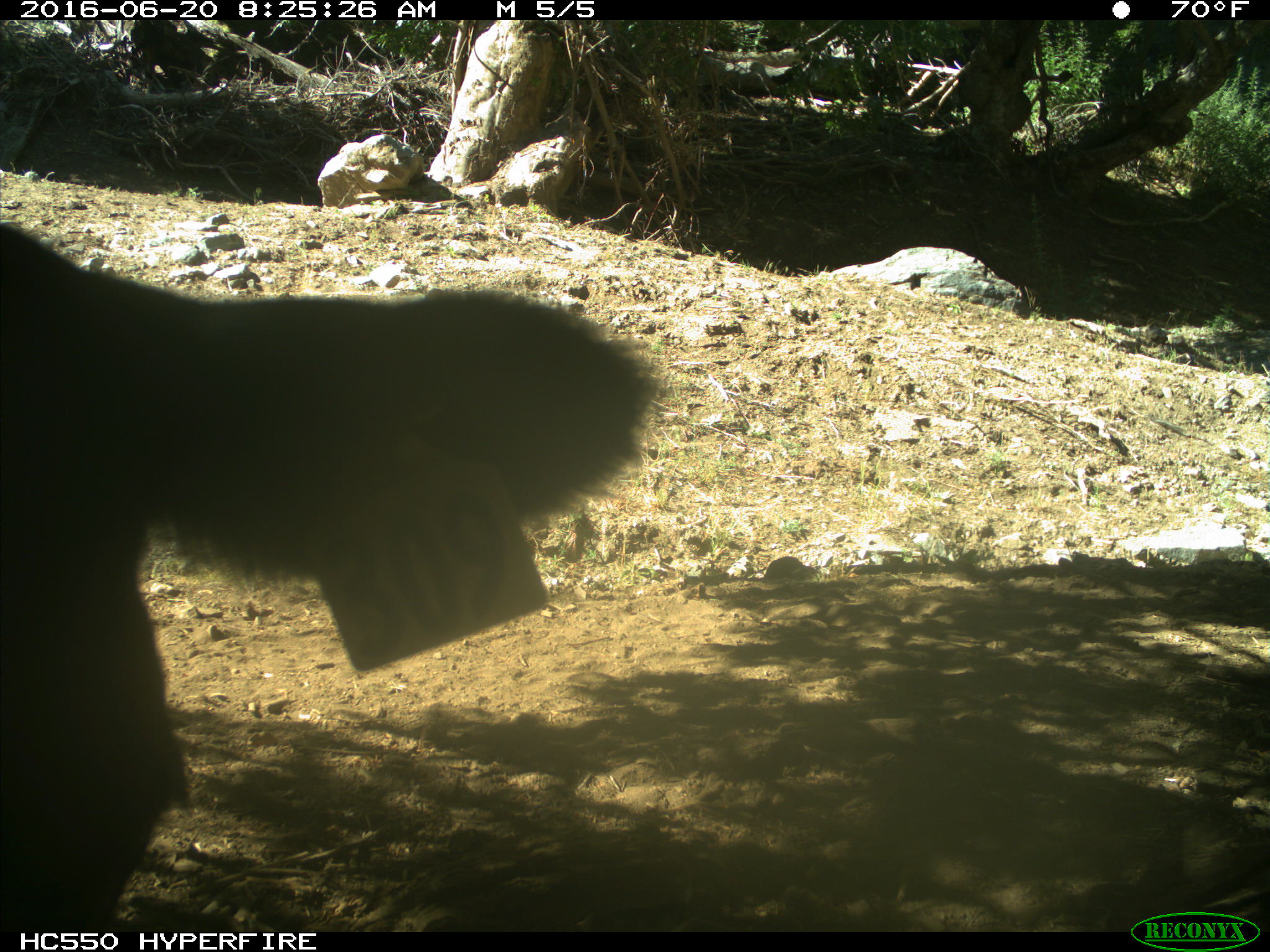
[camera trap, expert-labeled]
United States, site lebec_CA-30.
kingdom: Animalia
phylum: Chordata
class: Mammalia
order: Artiodactyla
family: Bovidae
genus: Bos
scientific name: Bos taurus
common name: domestic cow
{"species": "Bos taurus (domestic cow)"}